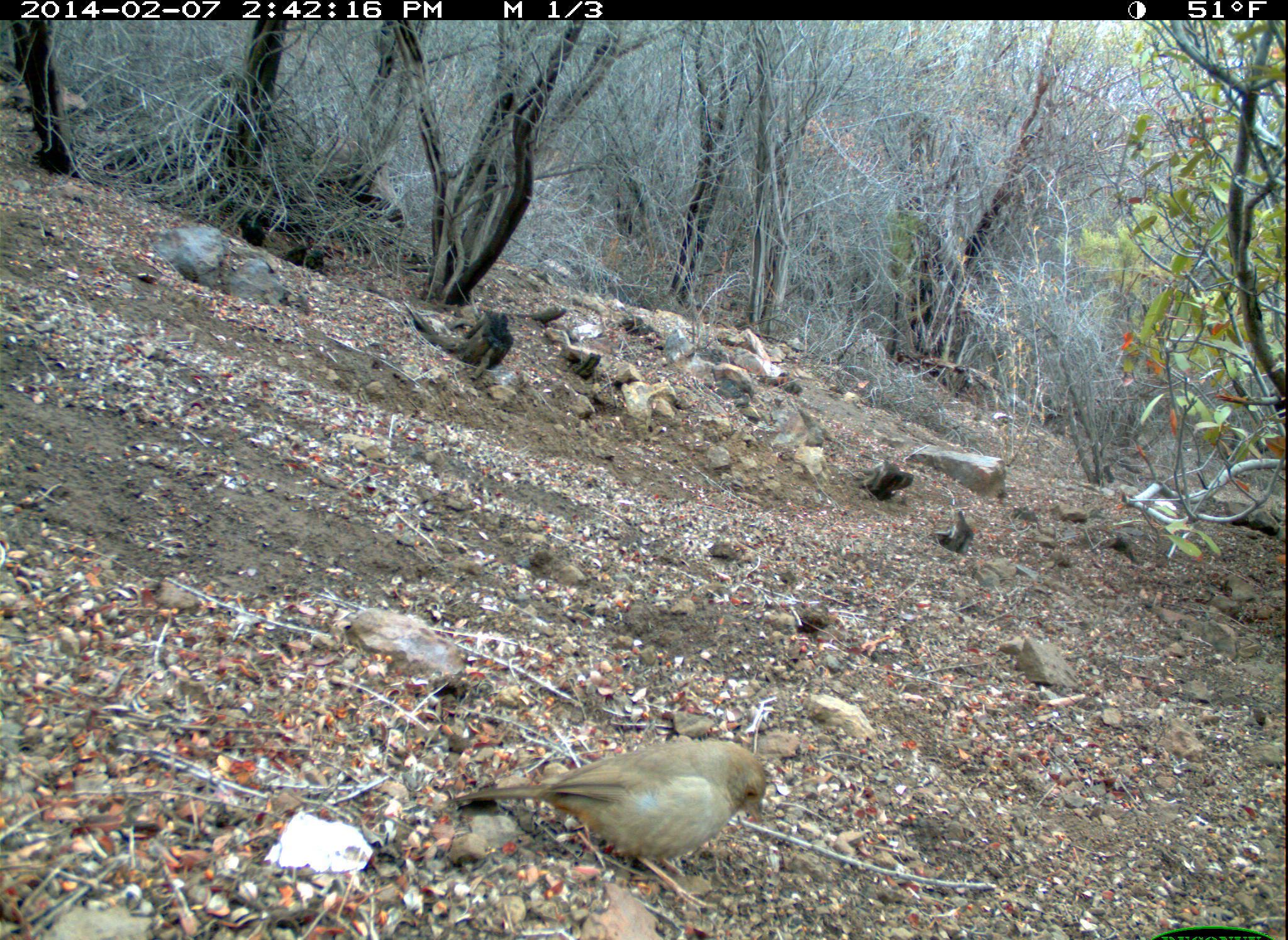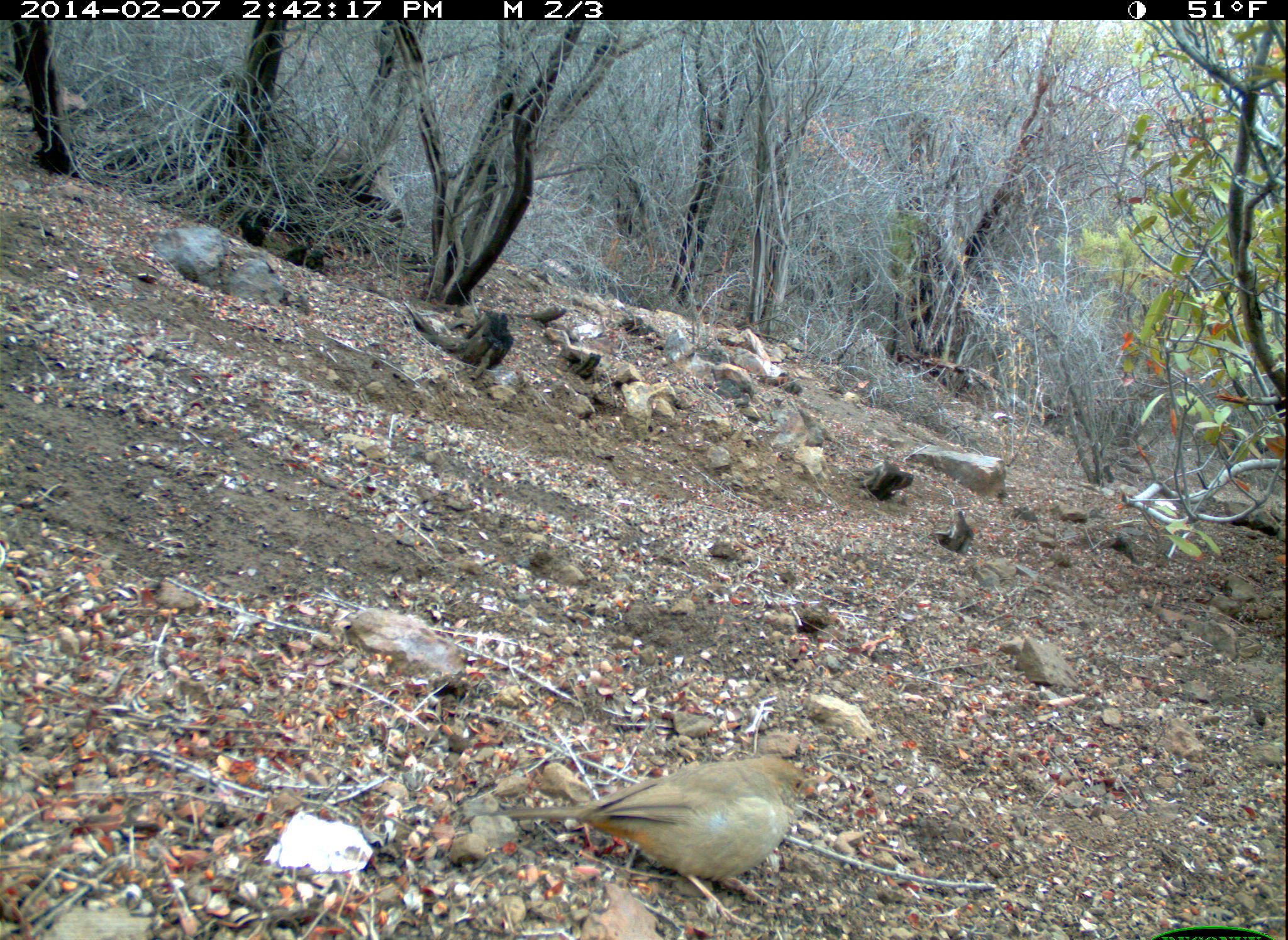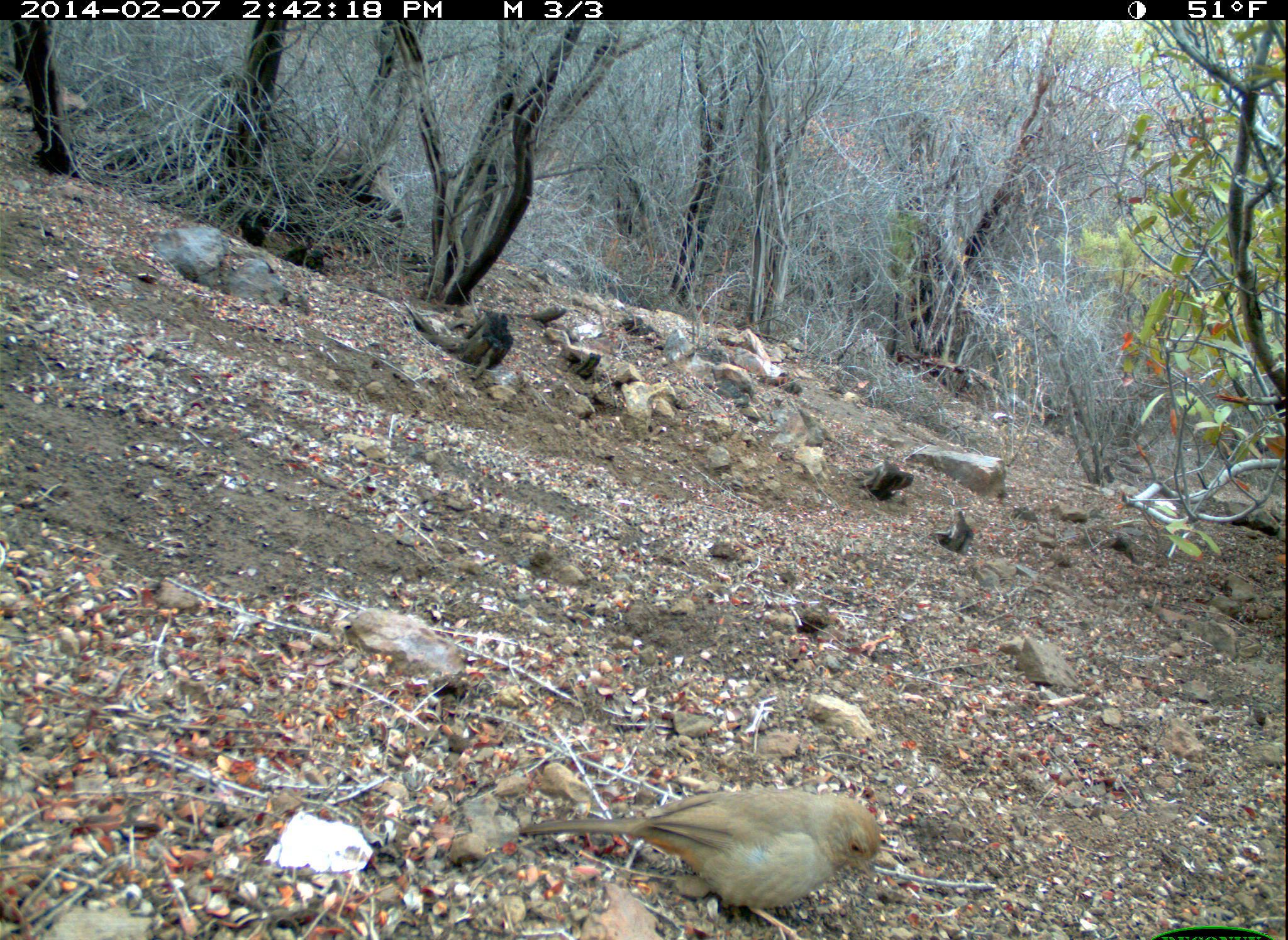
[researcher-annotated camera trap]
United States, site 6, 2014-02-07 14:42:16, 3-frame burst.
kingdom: Animalia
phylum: Chordata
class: Aves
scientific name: Aves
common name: bird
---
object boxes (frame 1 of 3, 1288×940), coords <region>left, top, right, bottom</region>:
bird: <region>441, 730, 775, 914</region>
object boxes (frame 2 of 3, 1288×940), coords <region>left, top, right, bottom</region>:
bird: <region>468, 751, 830, 931</region>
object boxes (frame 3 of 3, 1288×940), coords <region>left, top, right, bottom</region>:
bird: <region>514, 781, 890, 938</region>